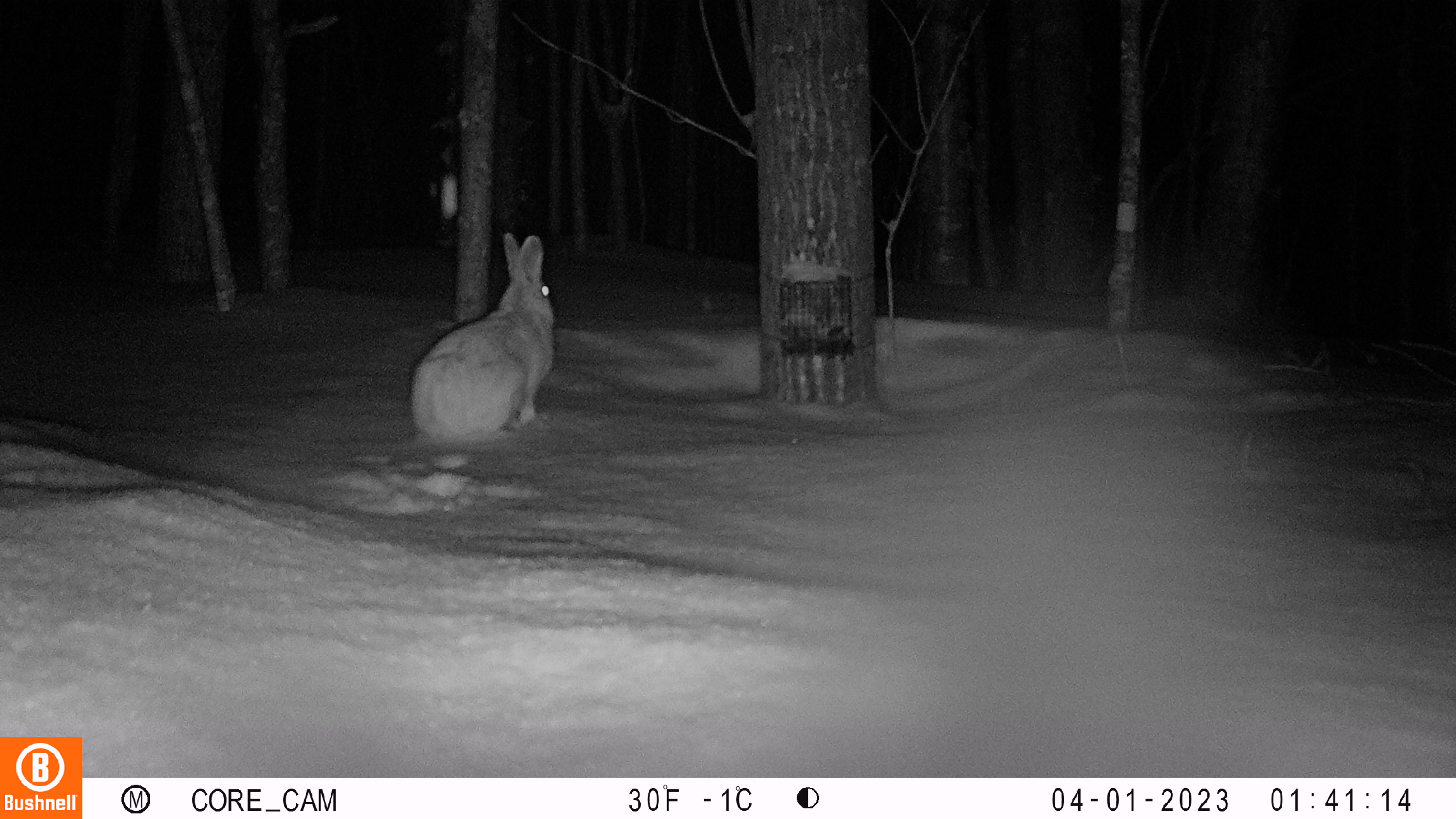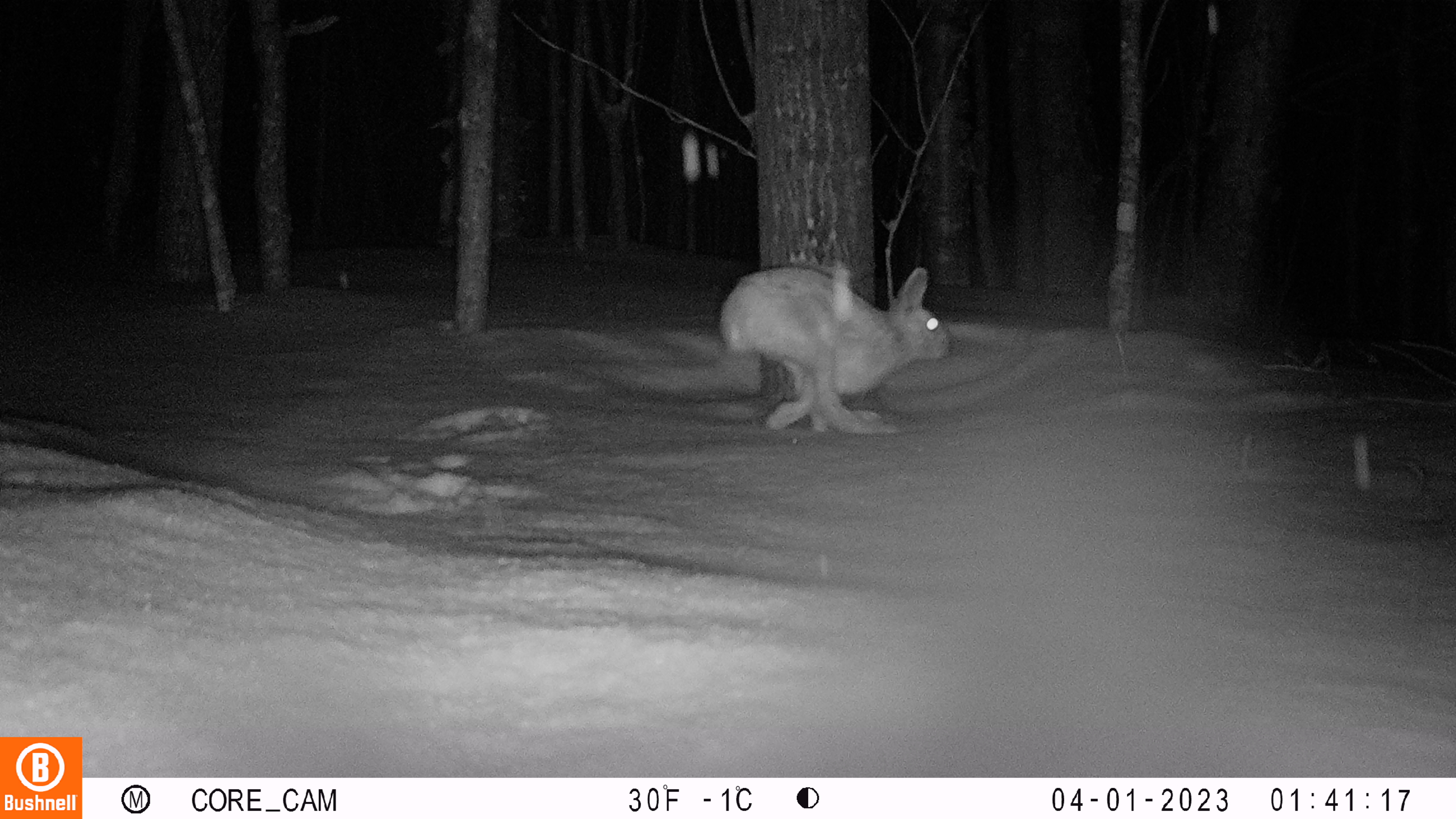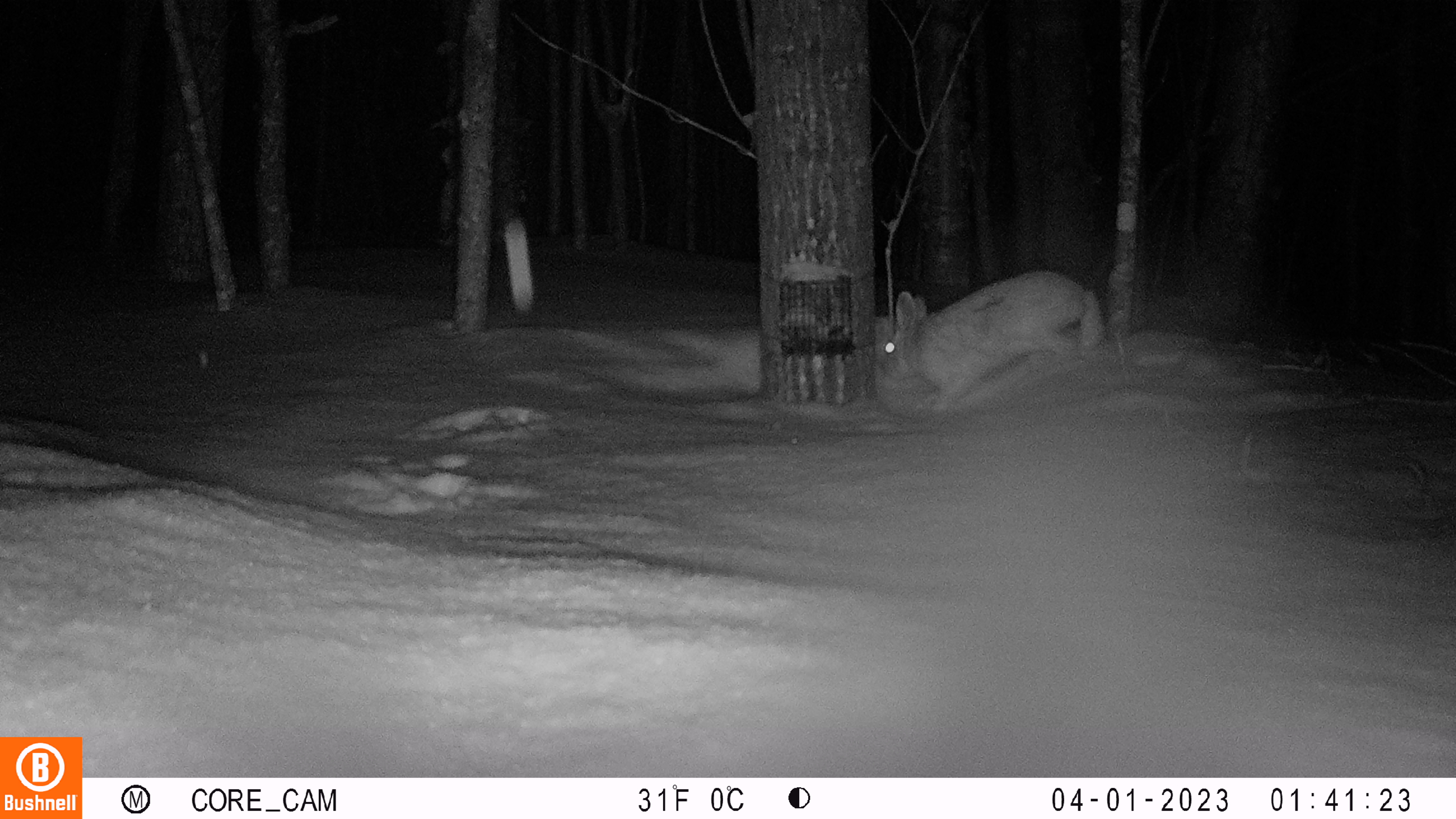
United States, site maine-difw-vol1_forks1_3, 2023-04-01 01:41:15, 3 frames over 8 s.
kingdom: Animalia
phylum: Chordata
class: Mammalia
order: Lagomorpha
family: Leporidae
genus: Lepus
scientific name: Lepus americanus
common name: snowshoe hare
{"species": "snowshoe hare (Lepus americanus)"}